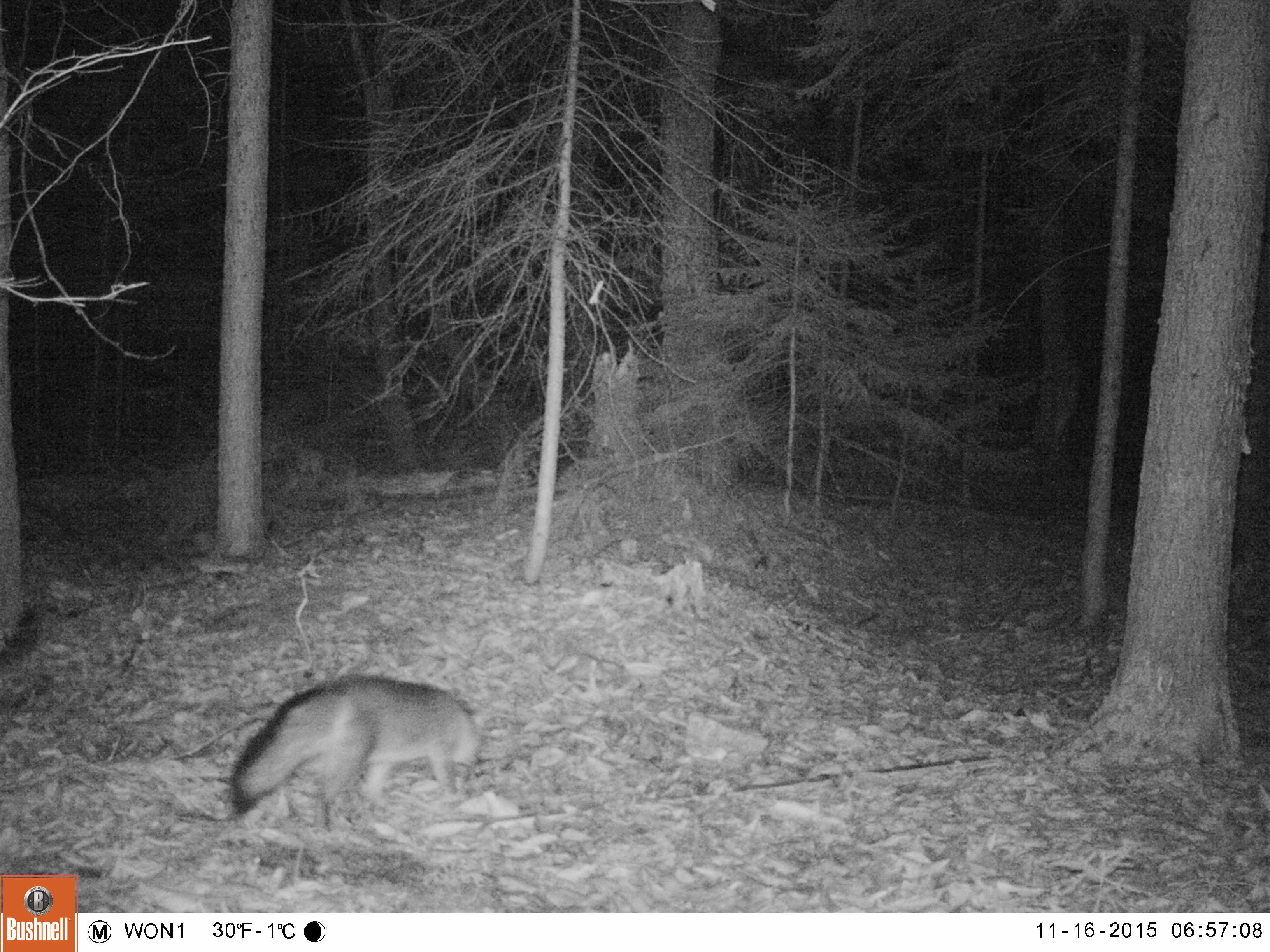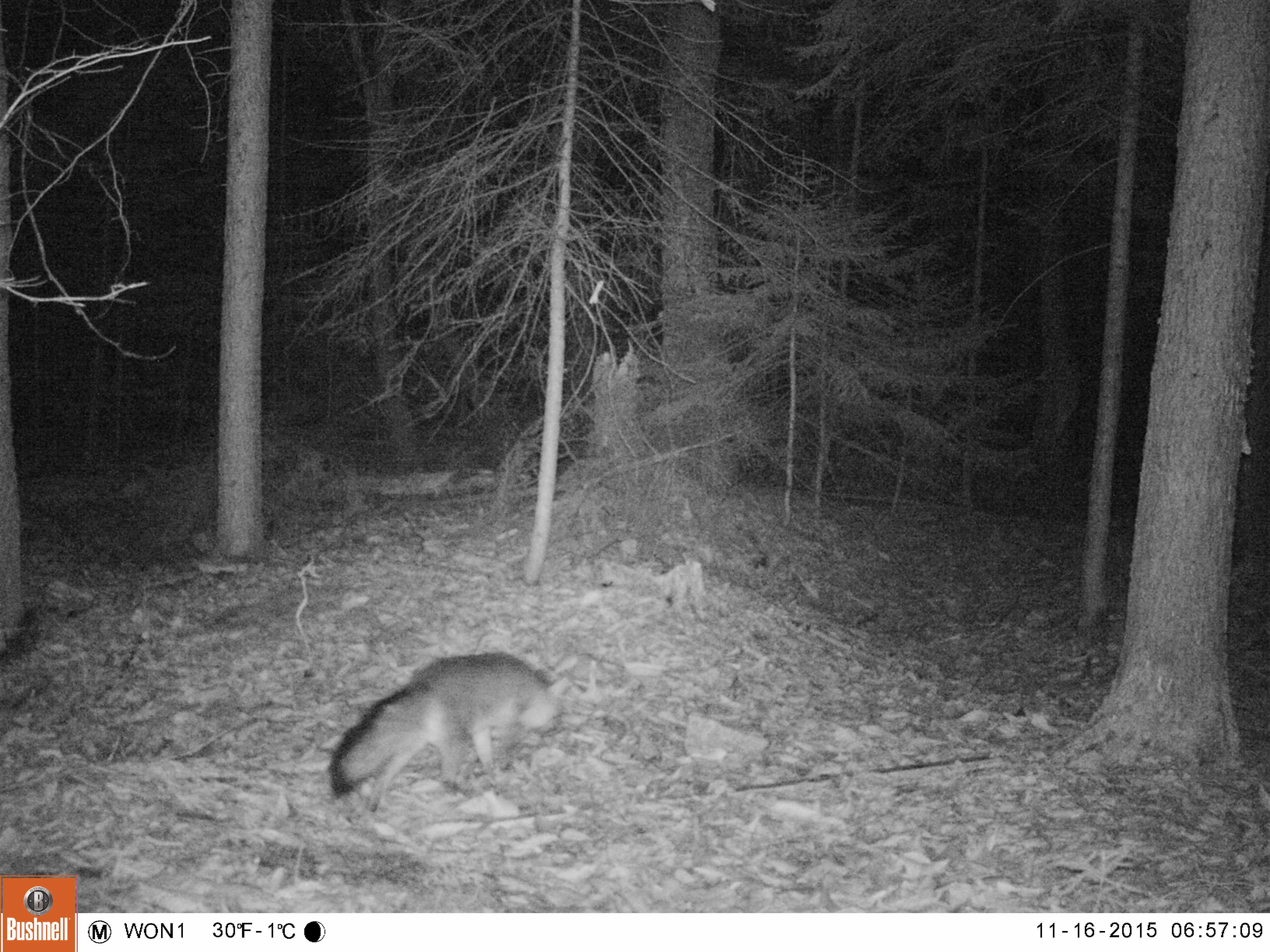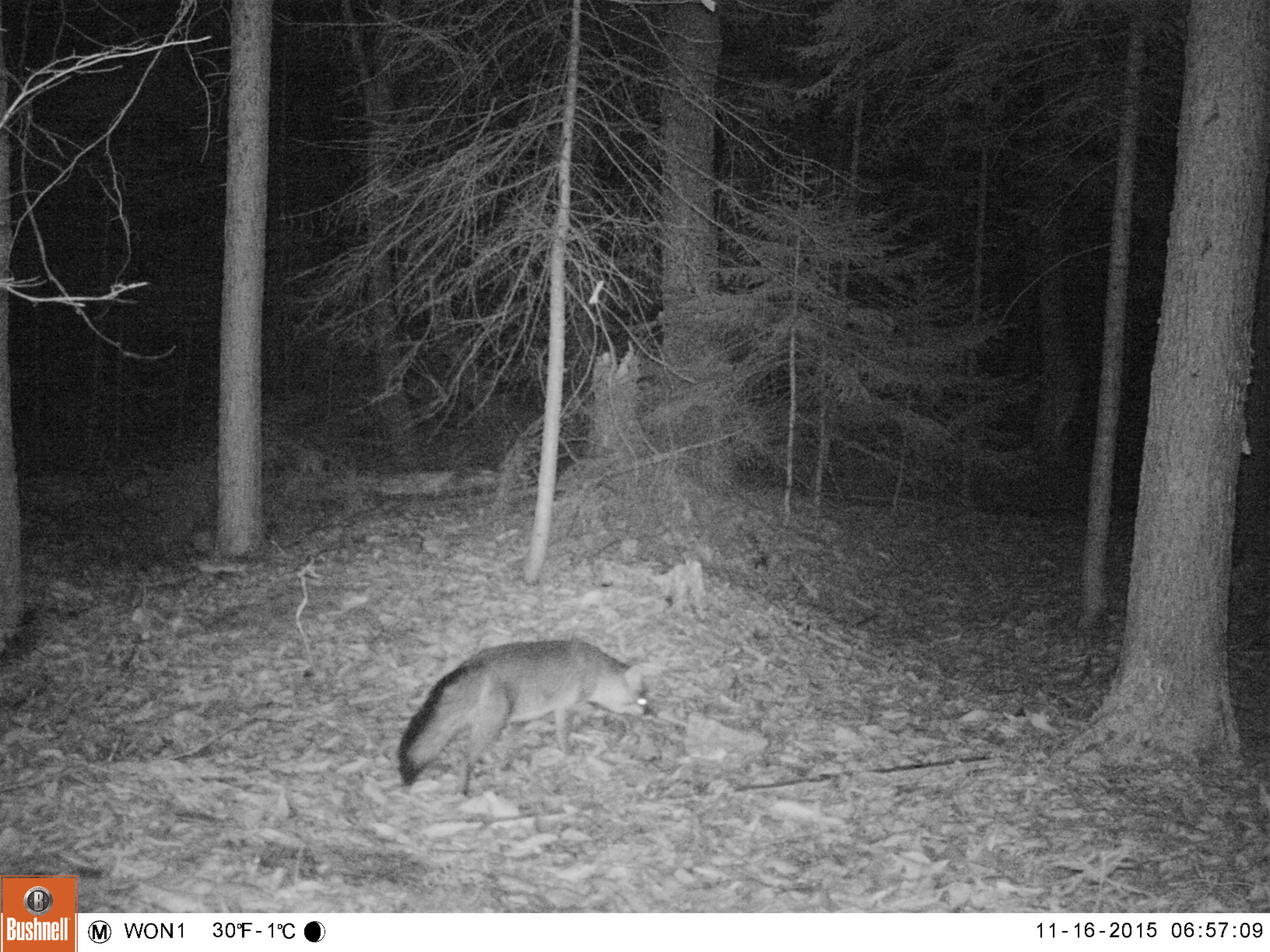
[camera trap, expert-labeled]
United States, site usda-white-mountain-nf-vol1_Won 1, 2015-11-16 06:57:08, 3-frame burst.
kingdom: Animalia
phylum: Chordata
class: Mammalia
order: Carnivora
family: Canidae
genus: Urocyon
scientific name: Urocyon cinereoargenteus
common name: gray fox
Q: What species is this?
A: Gray fox (Urocyon cinereoargenteus).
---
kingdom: Animalia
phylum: Chordata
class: Mammalia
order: Carnivora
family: Canidae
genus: Vulpes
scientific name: Vulpes vulpes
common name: red fox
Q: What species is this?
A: Red fox (Vulpes vulpes).